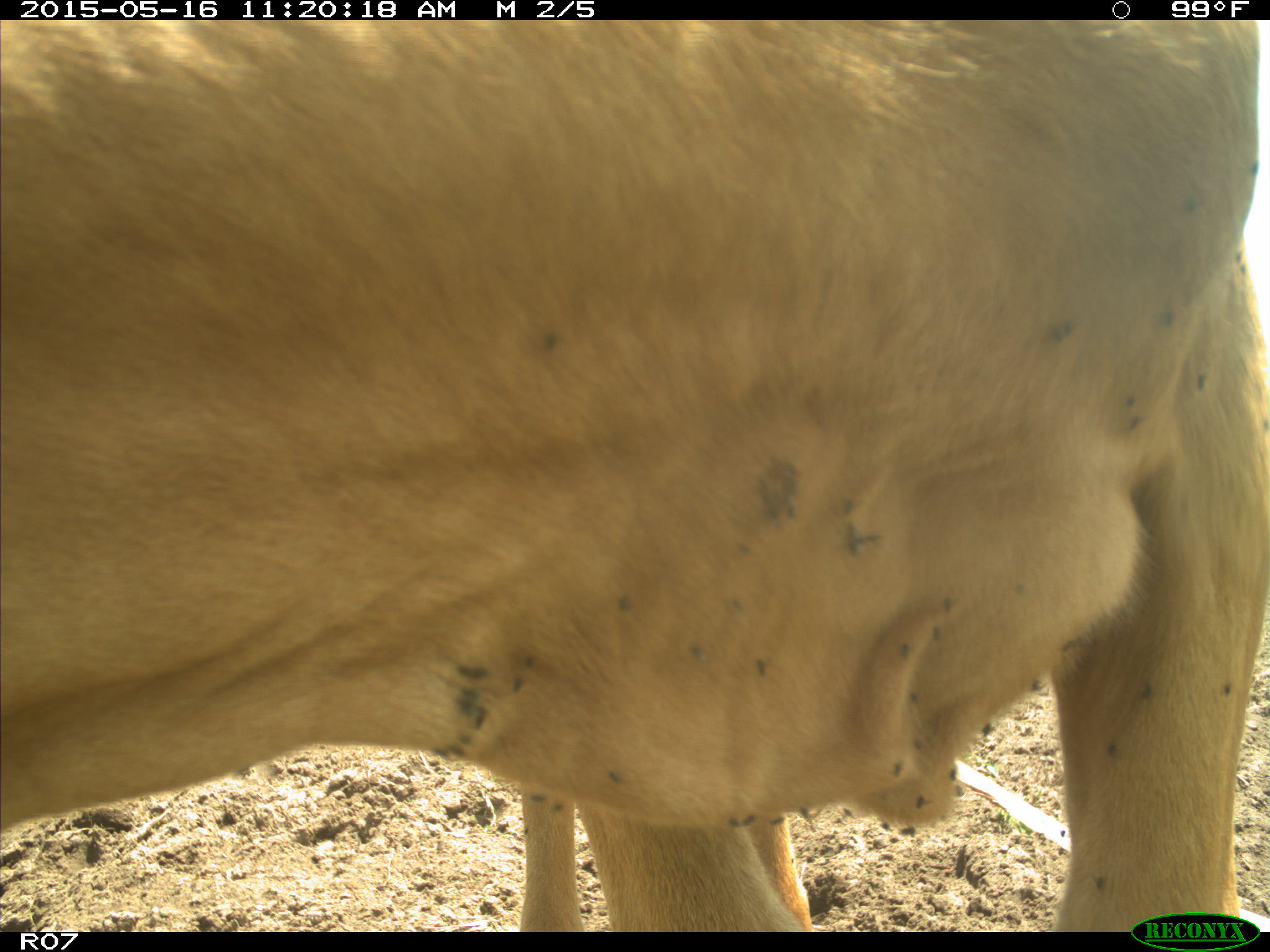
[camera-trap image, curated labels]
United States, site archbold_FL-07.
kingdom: Animalia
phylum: Chordata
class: Mammalia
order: Artiodactyla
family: Bovidae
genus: Bos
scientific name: Bos taurus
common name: domestic cow